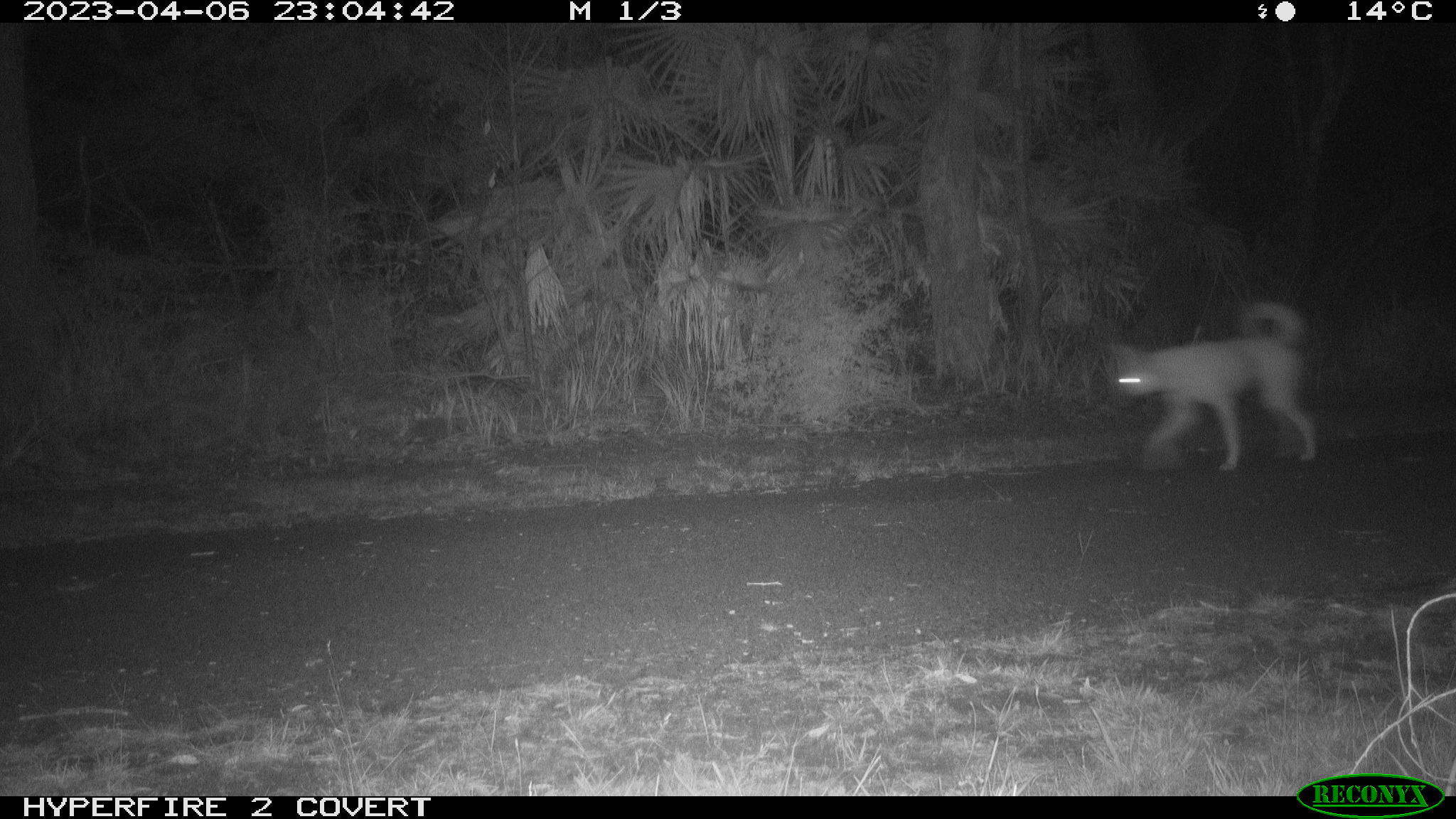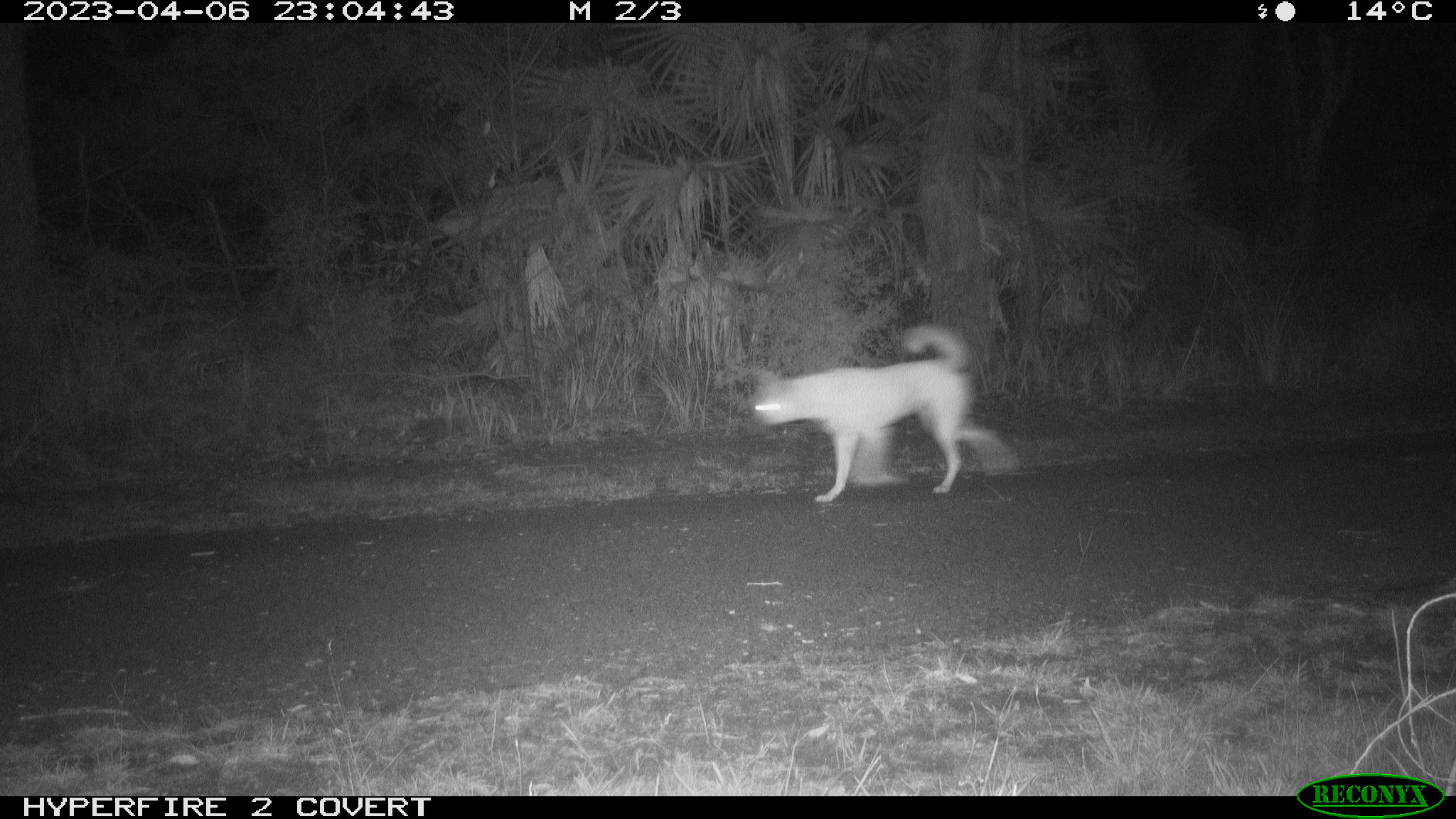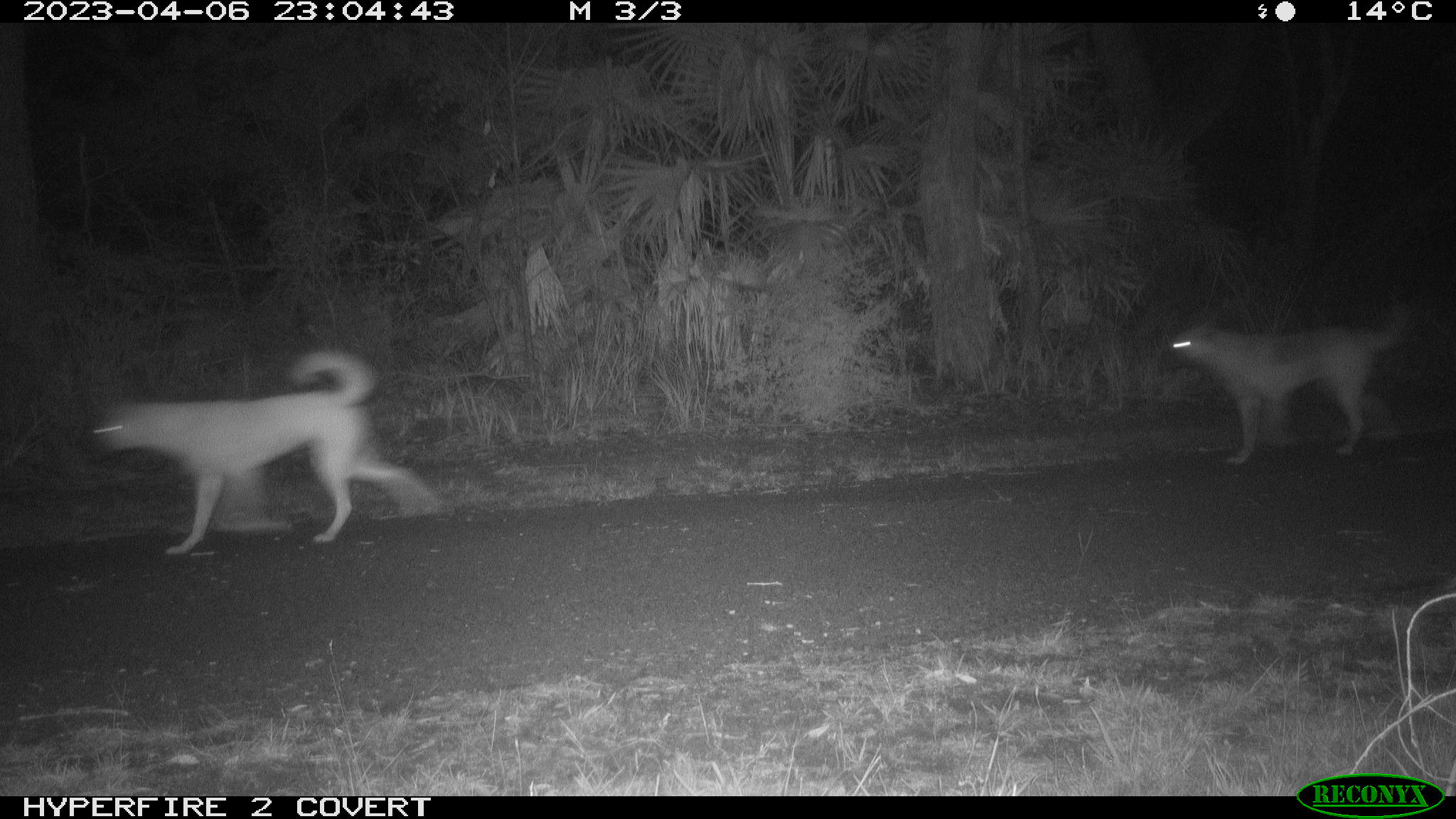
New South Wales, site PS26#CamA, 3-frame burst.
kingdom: Animalia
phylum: Chordata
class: Mammalia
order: Carnivora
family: Canidae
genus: Canis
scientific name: Canis familiaris dingo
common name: dingo